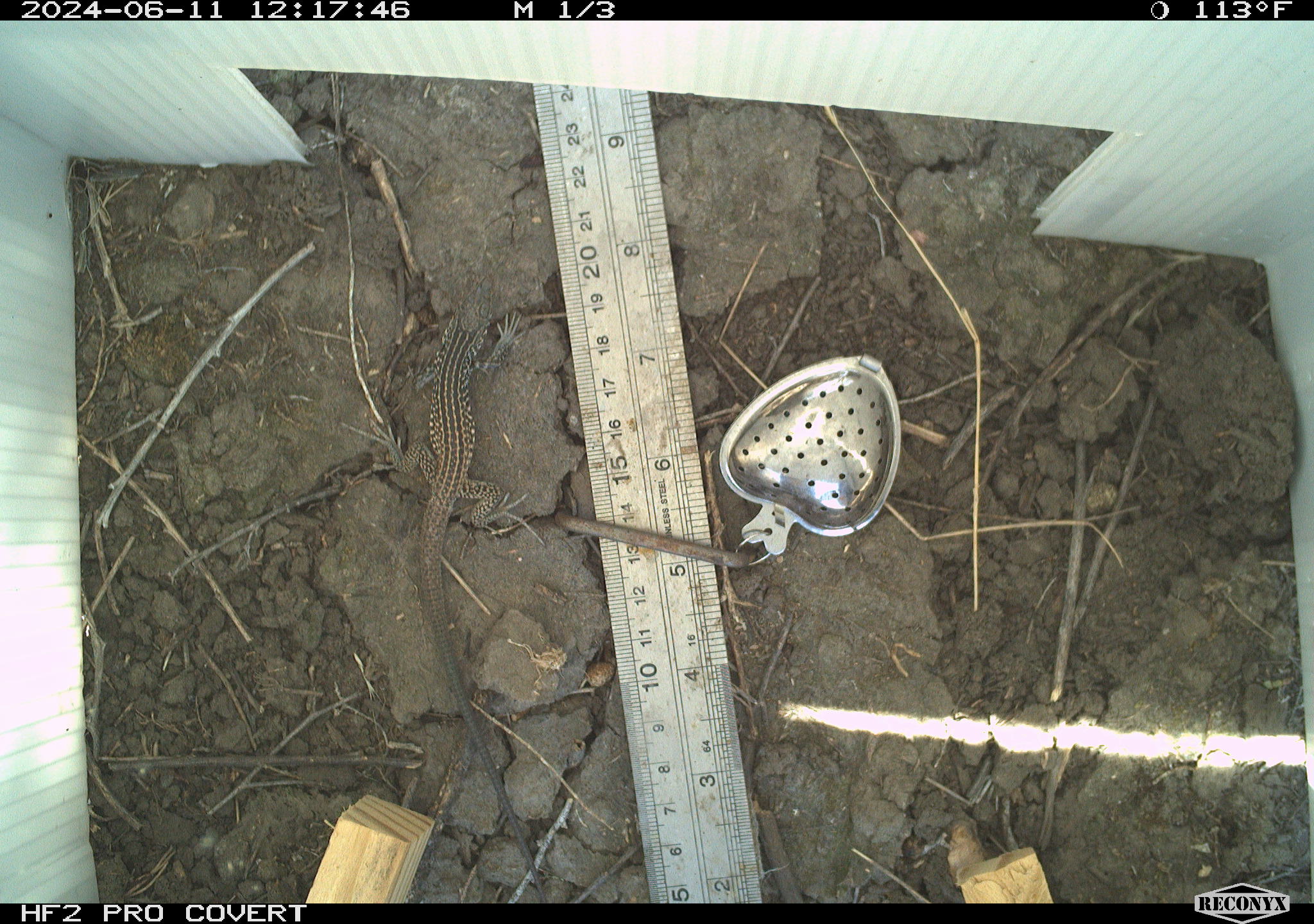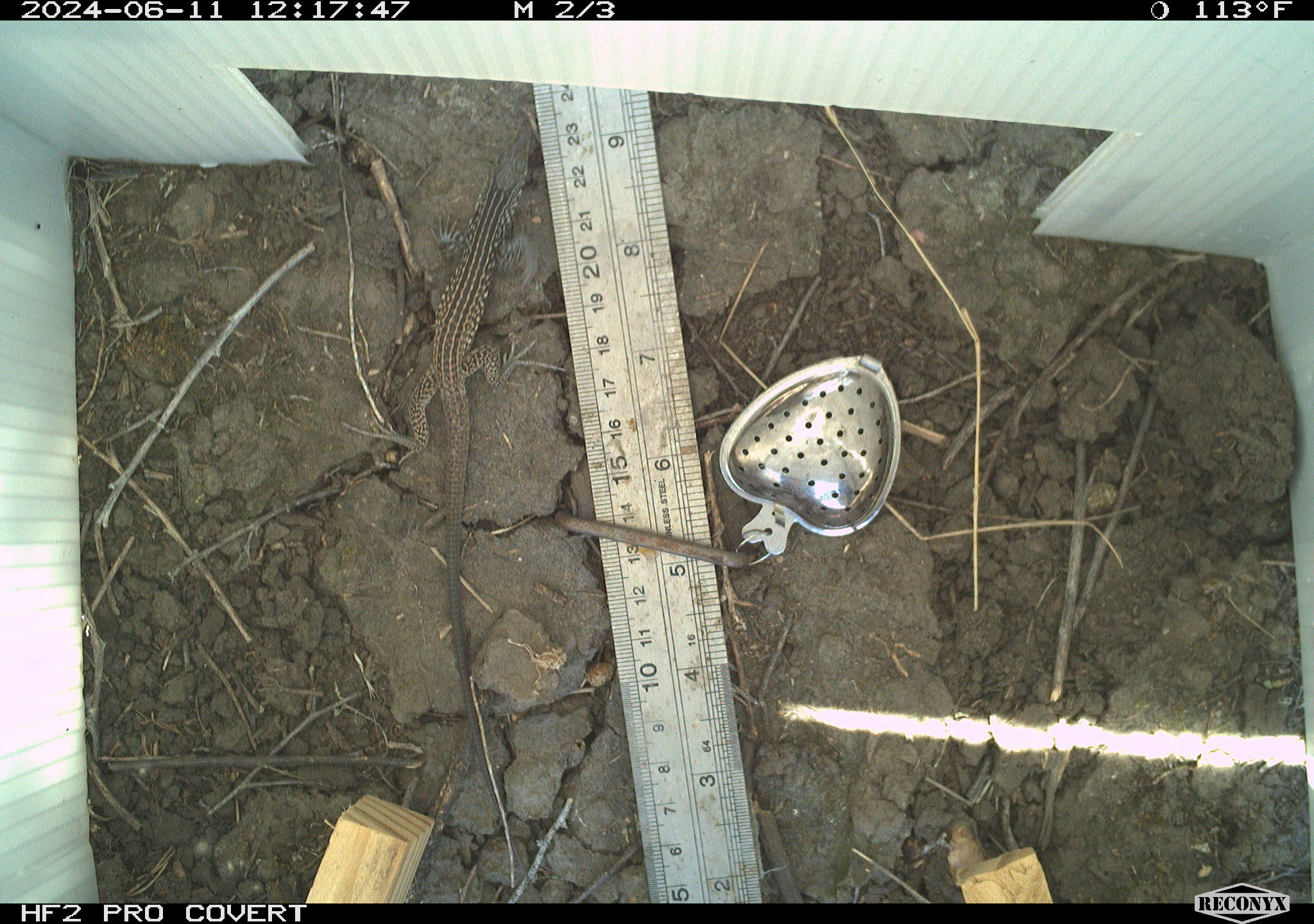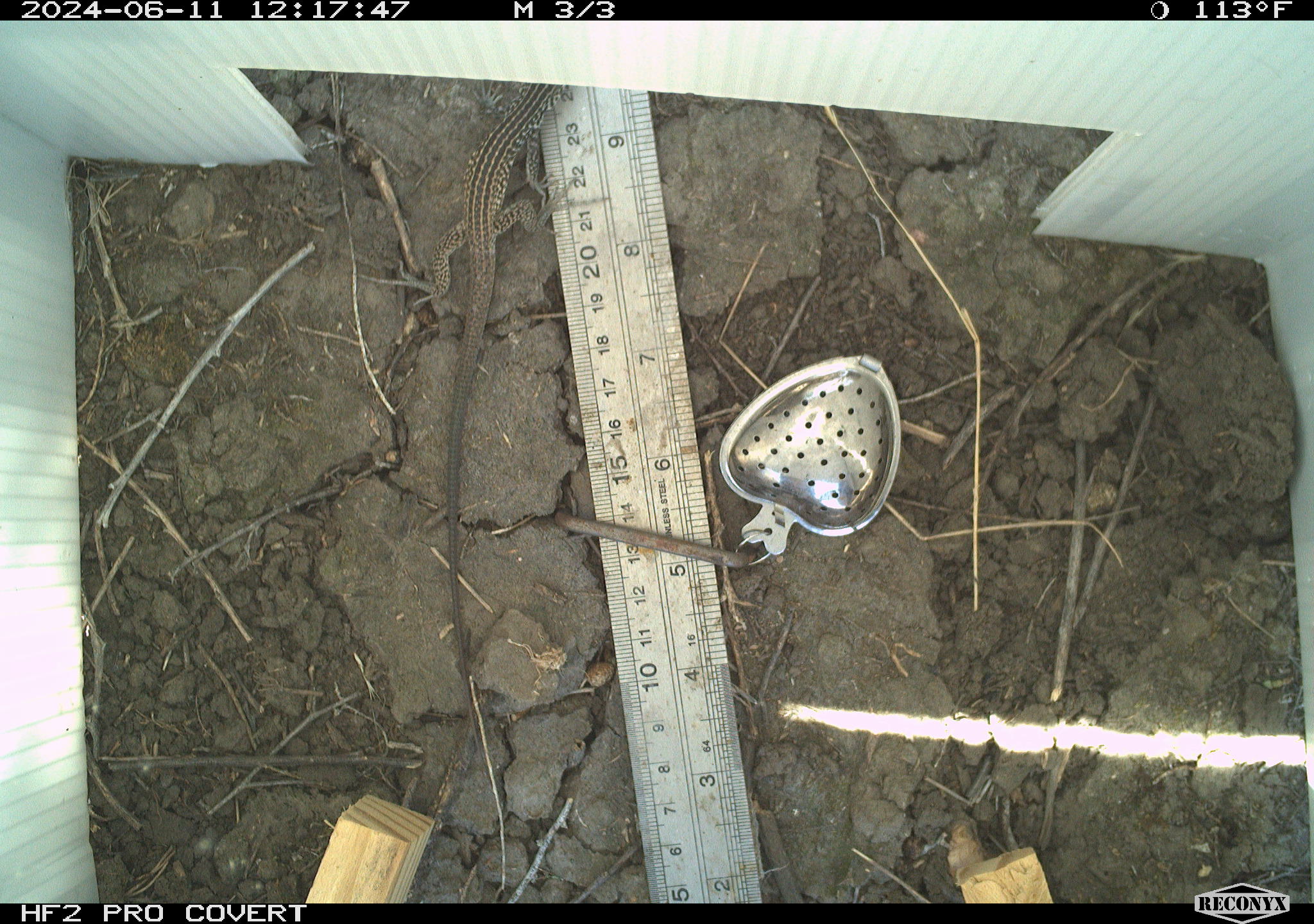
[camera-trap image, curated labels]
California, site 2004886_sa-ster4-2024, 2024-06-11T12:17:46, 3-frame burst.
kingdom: Animalia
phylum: Chordata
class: Reptilia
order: Squamata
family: Teiidae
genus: Aspidoscelis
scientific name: Aspidoscelis tigris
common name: western whiptail